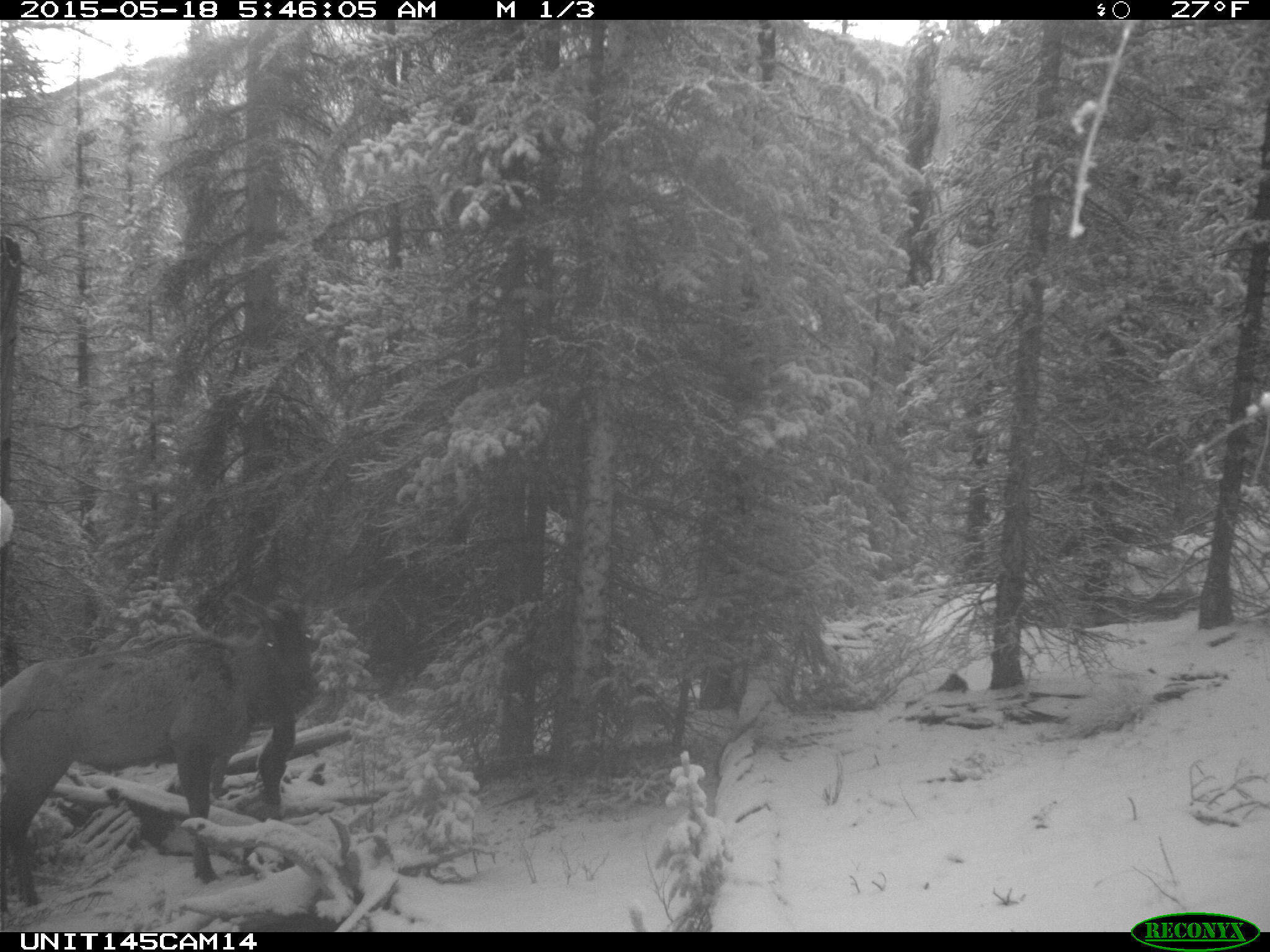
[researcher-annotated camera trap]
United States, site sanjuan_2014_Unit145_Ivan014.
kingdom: Animalia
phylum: Chordata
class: Mammalia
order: Artiodactyla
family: Cervidae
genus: Cervus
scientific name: Cervus elaphus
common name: red deer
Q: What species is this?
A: Cervus elaphus (red deer).